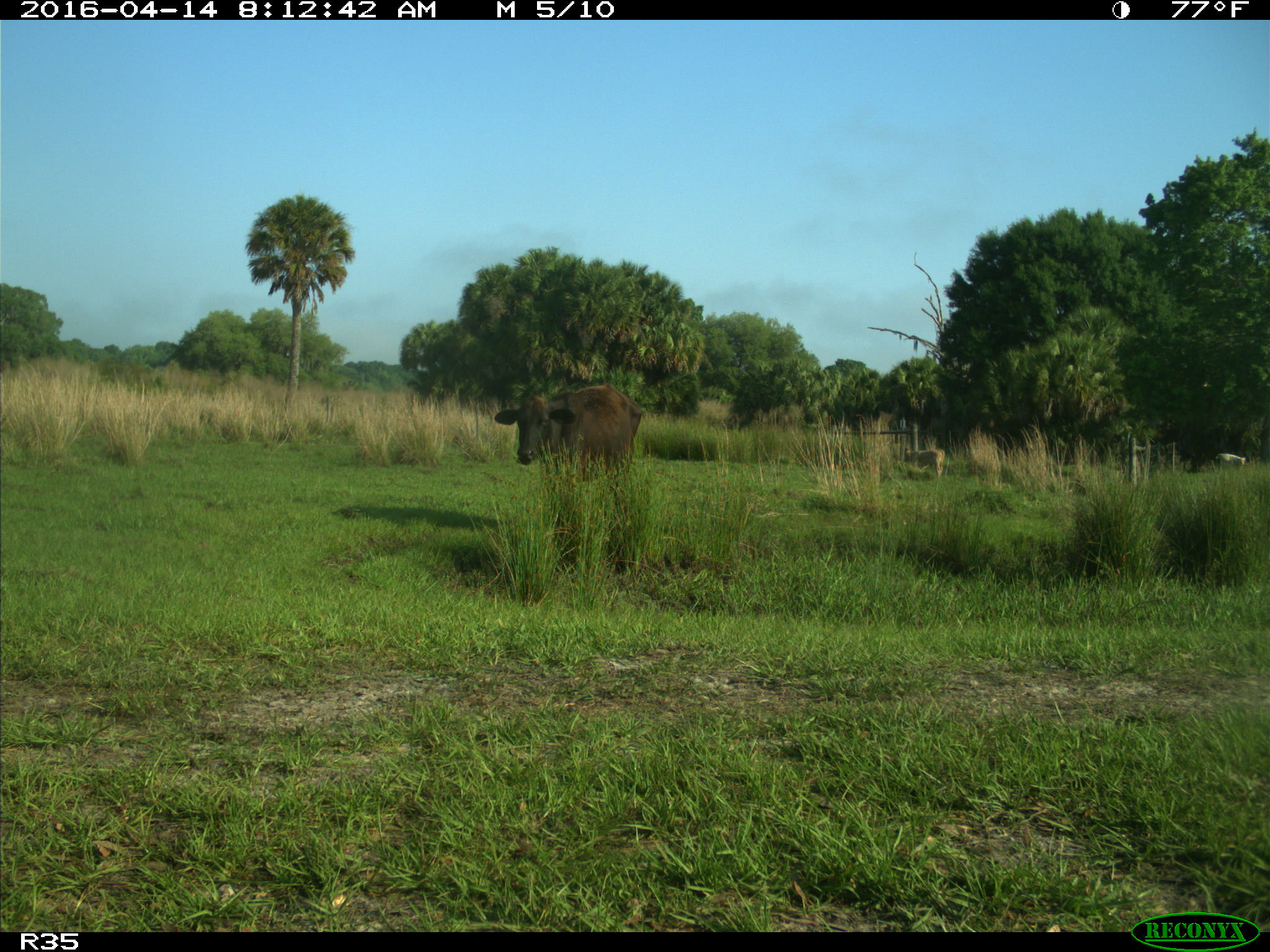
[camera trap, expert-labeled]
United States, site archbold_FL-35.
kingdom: Animalia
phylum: Chordata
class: Mammalia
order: Artiodactyla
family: Bovidae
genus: Bos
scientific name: Bos taurus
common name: domestic cow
Bos taurus (domestic cow).